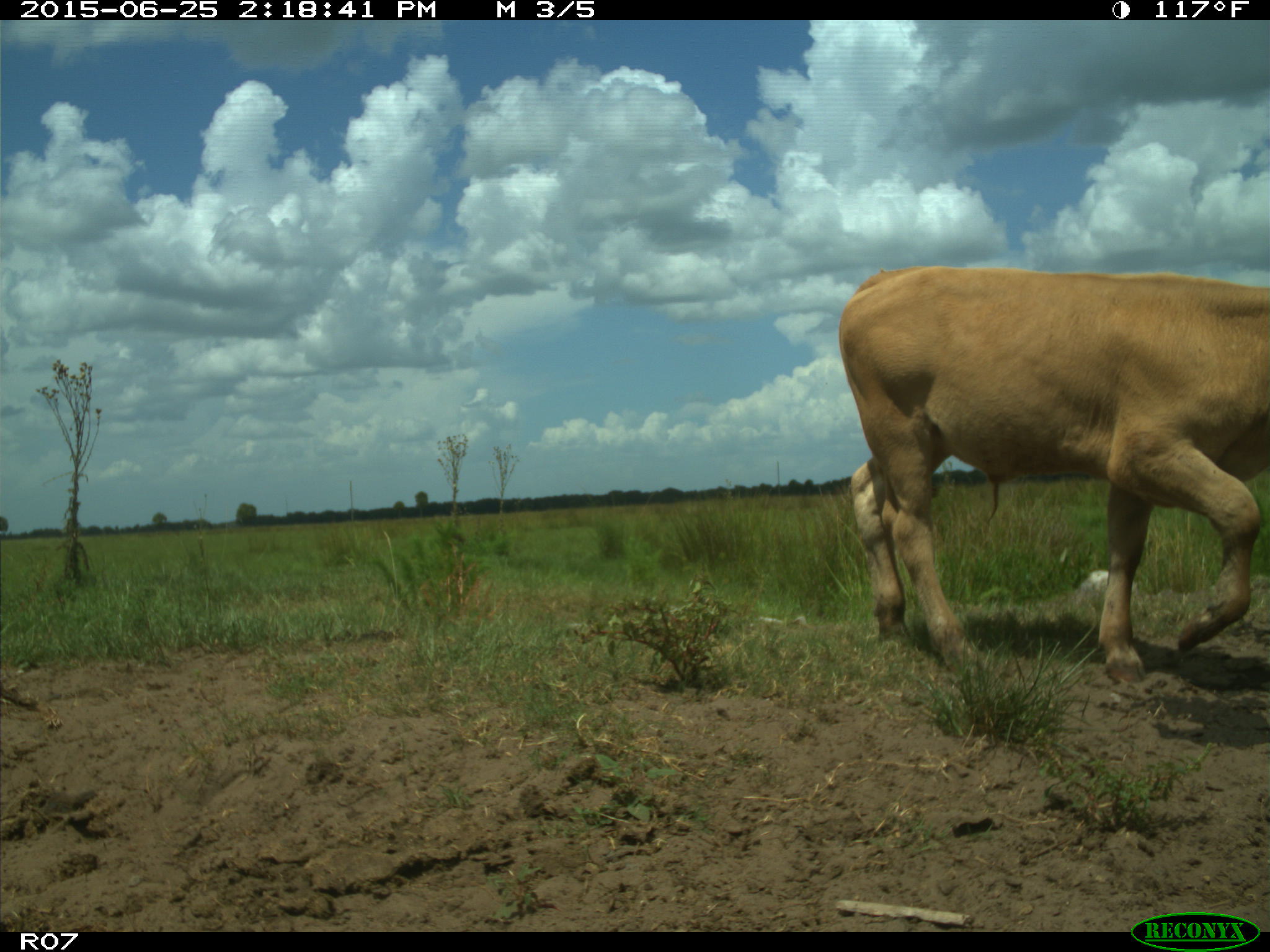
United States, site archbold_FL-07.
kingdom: Animalia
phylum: Chordata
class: Mammalia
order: Artiodactyla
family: Bovidae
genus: Bos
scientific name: Bos taurus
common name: domestic cow